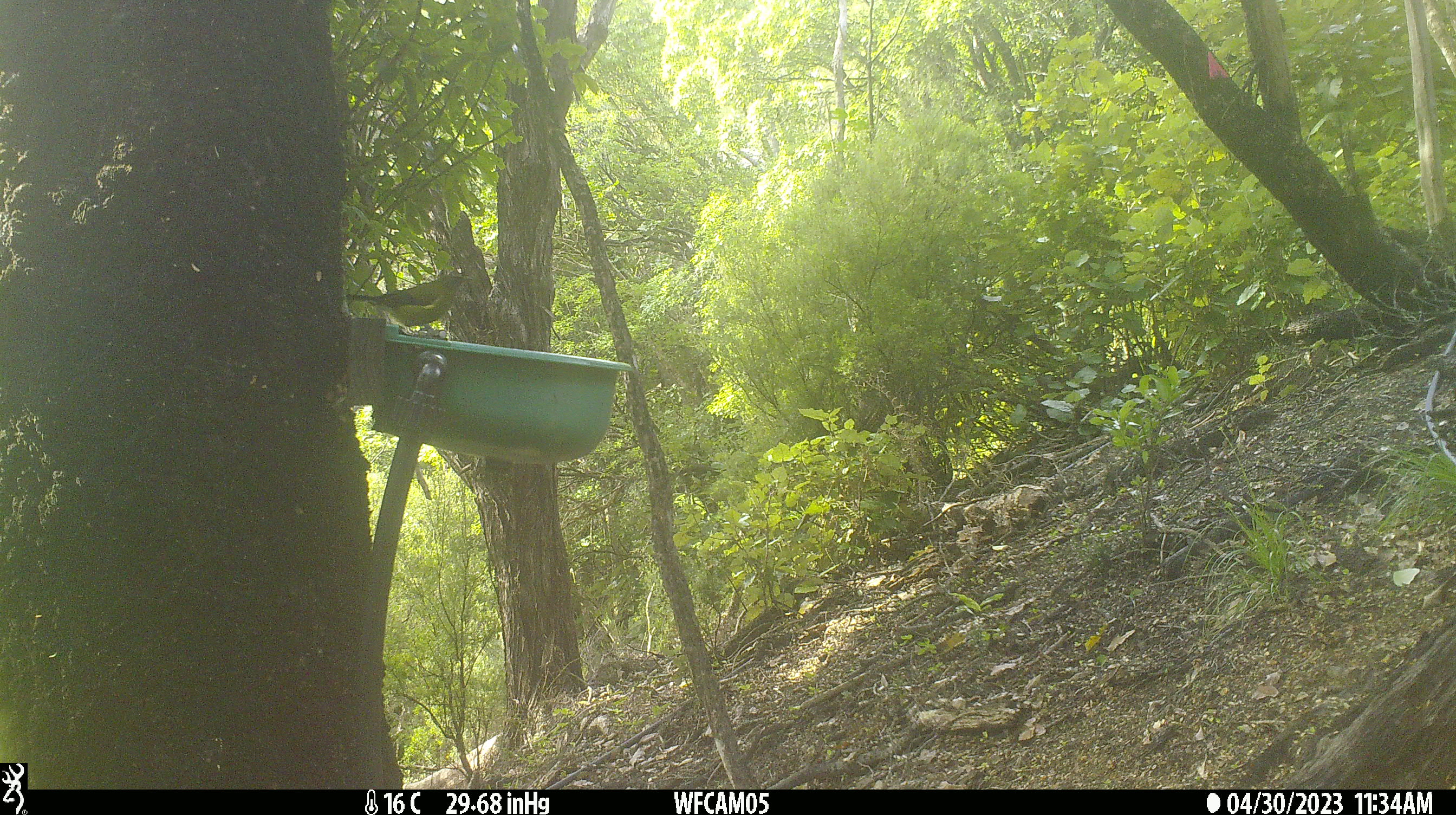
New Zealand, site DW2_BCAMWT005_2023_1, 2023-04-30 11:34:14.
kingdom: Animalia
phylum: Chordata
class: Aves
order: Passeriformes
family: Meliphagidae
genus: Anthornis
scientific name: Anthornis melanura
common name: new zealand bellbird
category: bellbird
Bellbird (new zealand bellbird) (Anthornis melanura).